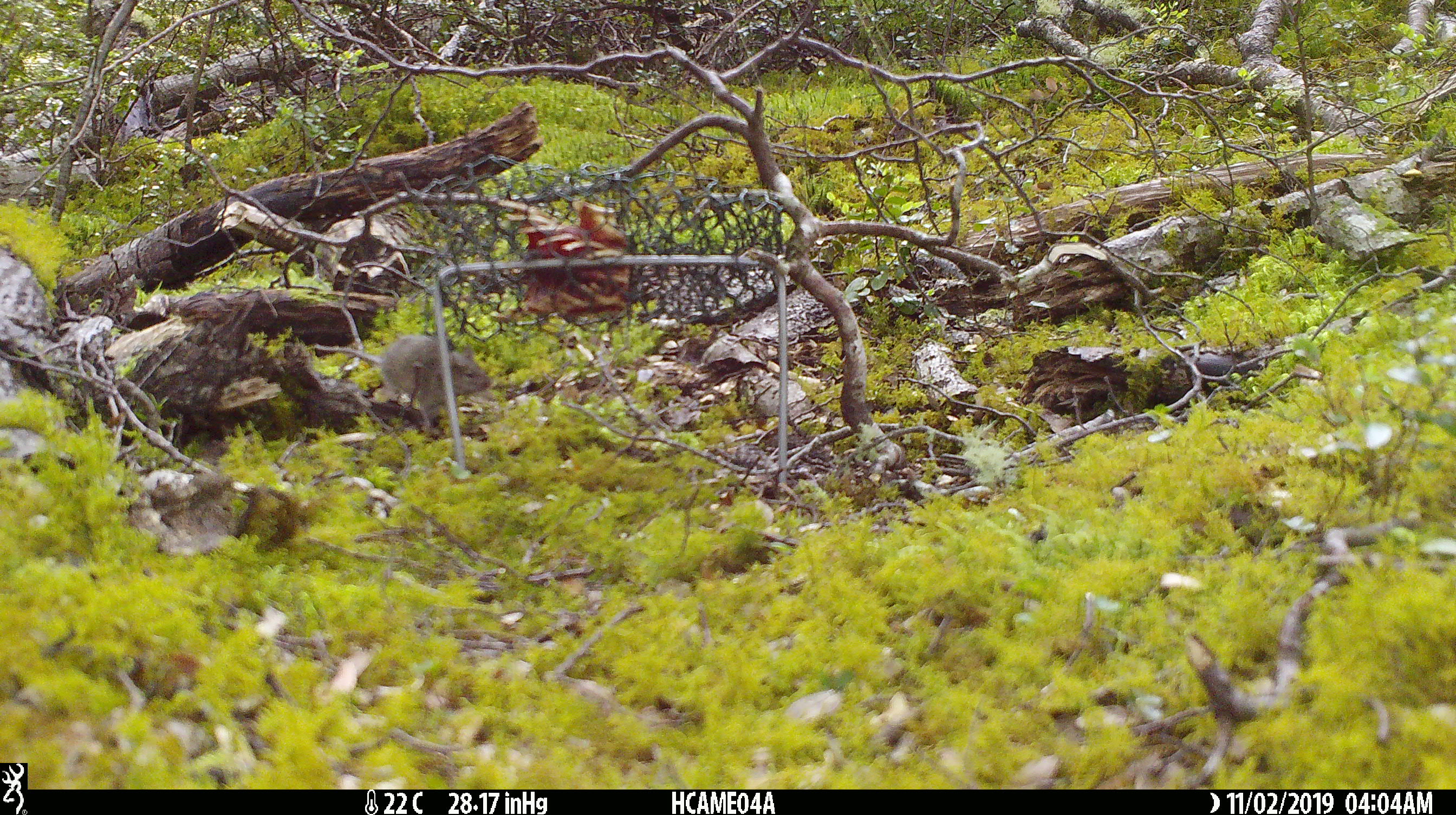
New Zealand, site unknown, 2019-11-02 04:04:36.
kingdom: Animalia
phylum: Chordata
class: Mammalia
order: Rodentia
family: Muridae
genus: Mus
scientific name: Mus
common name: mouse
Mouse (Mus).